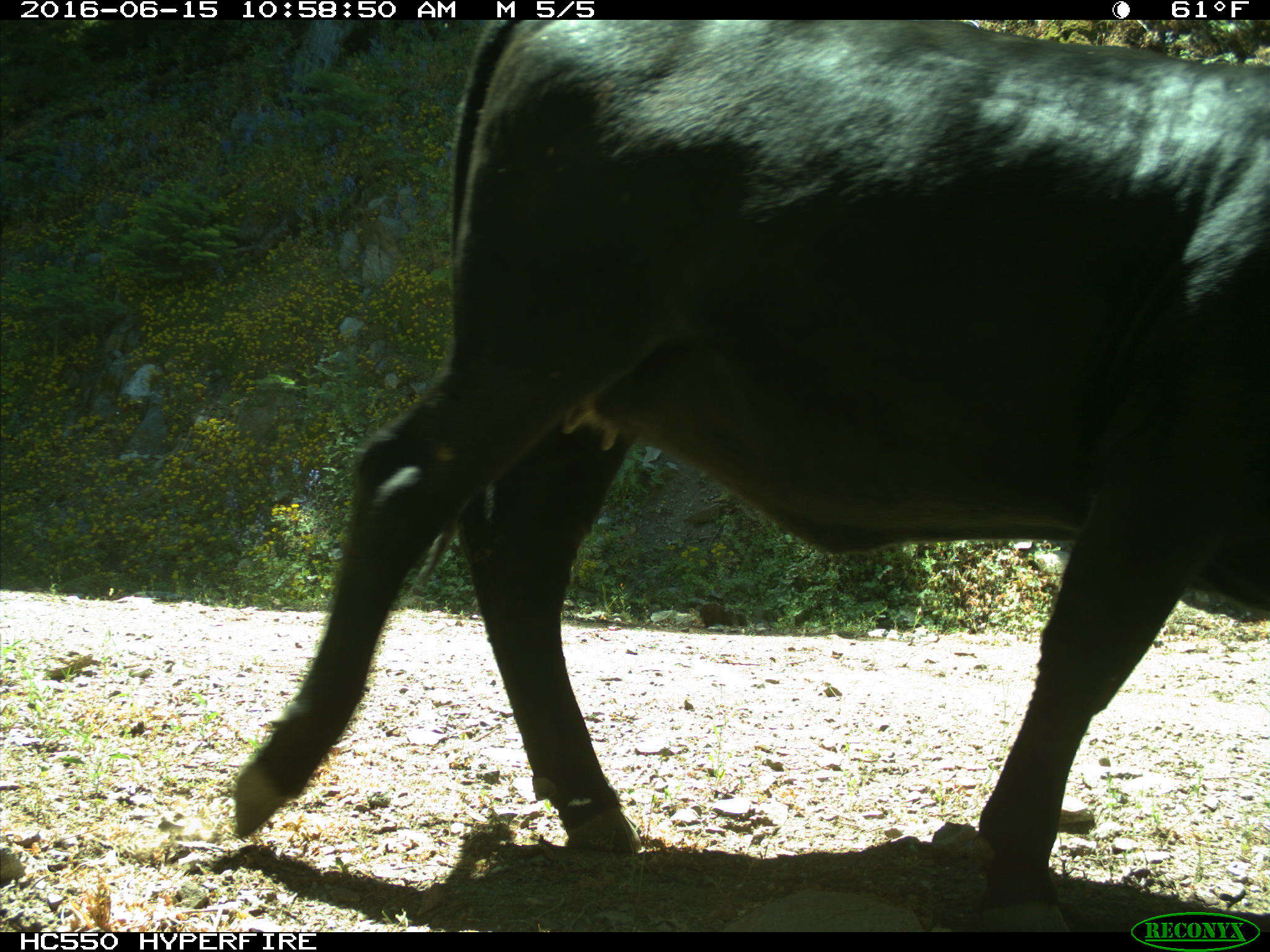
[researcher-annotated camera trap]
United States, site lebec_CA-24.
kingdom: Animalia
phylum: Chordata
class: Mammalia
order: Artiodactyla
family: Bovidae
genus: Bos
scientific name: Bos taurus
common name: domestic cow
Bos taurus (domestic cow).